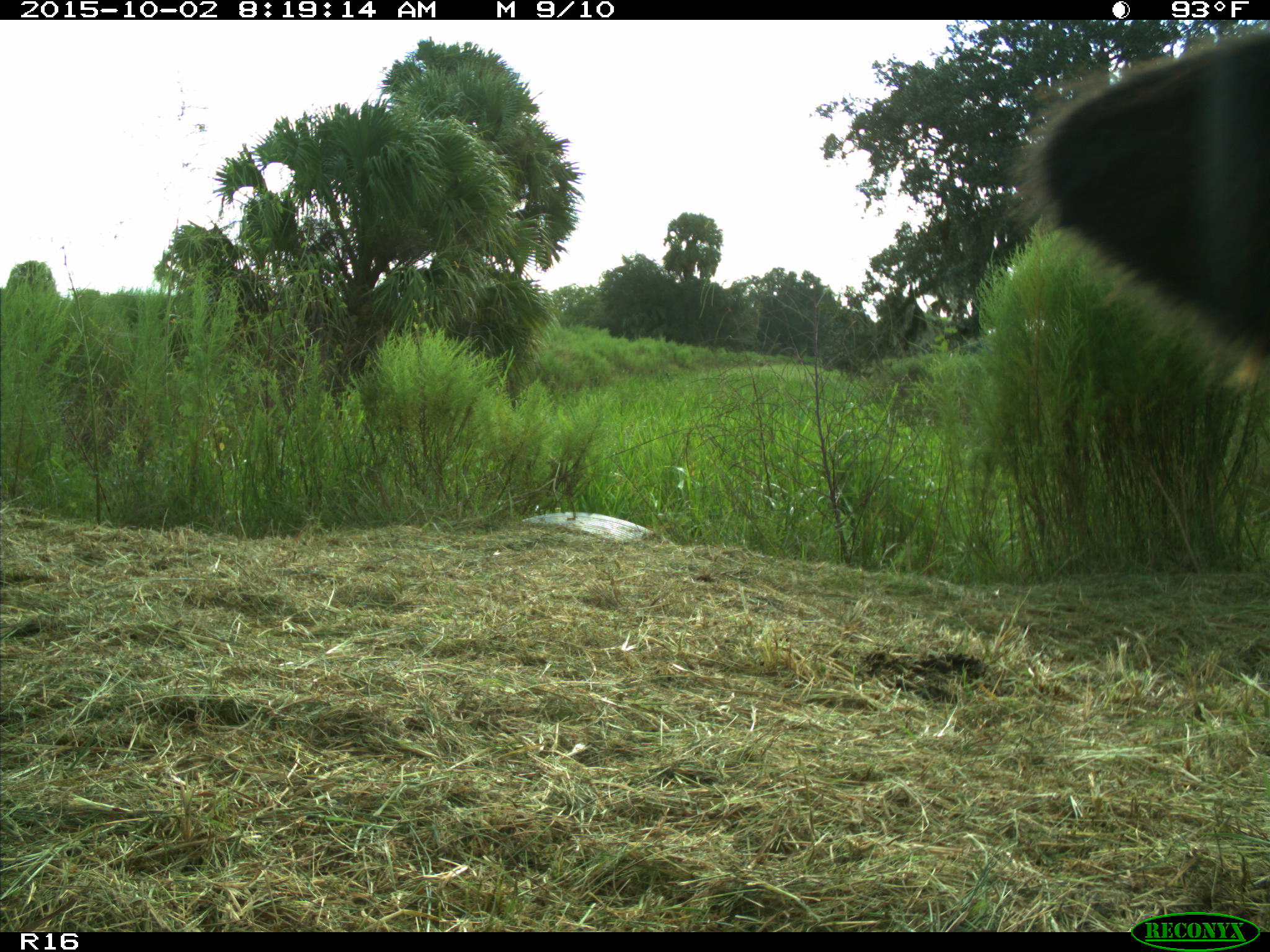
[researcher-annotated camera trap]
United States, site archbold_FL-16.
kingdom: Animalia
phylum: Chordata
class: Mammalia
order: Artiodactyla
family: Bovidae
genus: Bos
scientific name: Bos taurus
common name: domestic cow